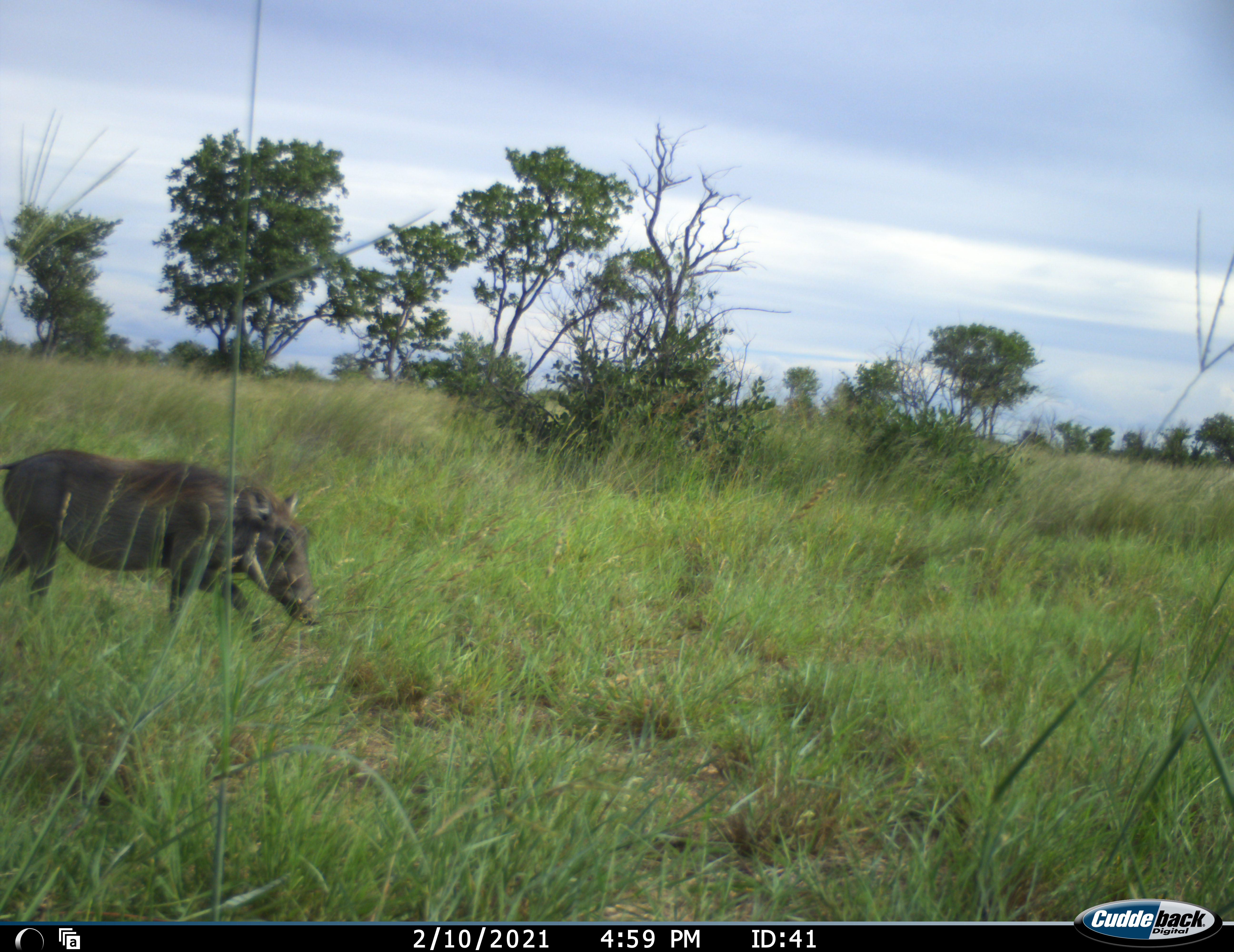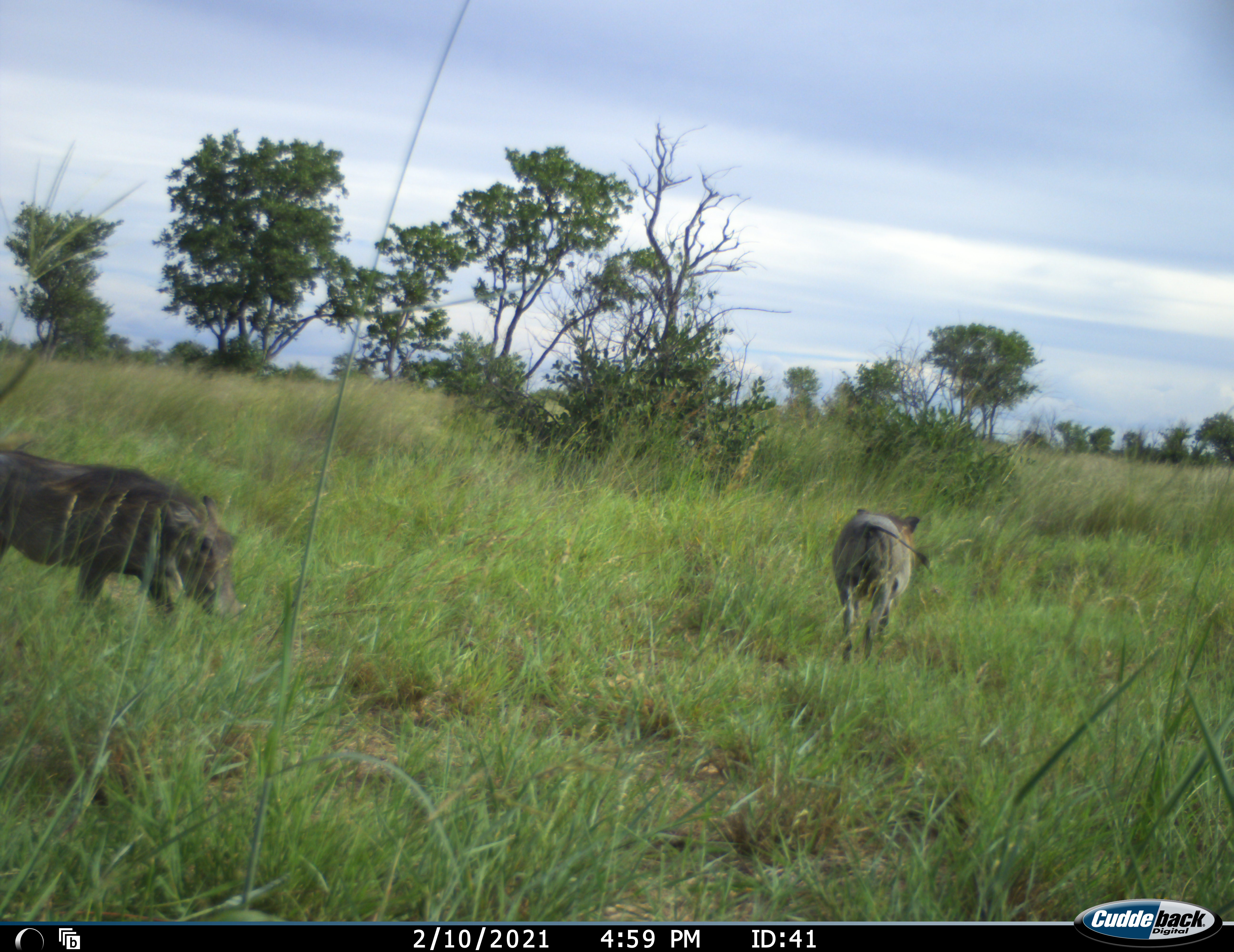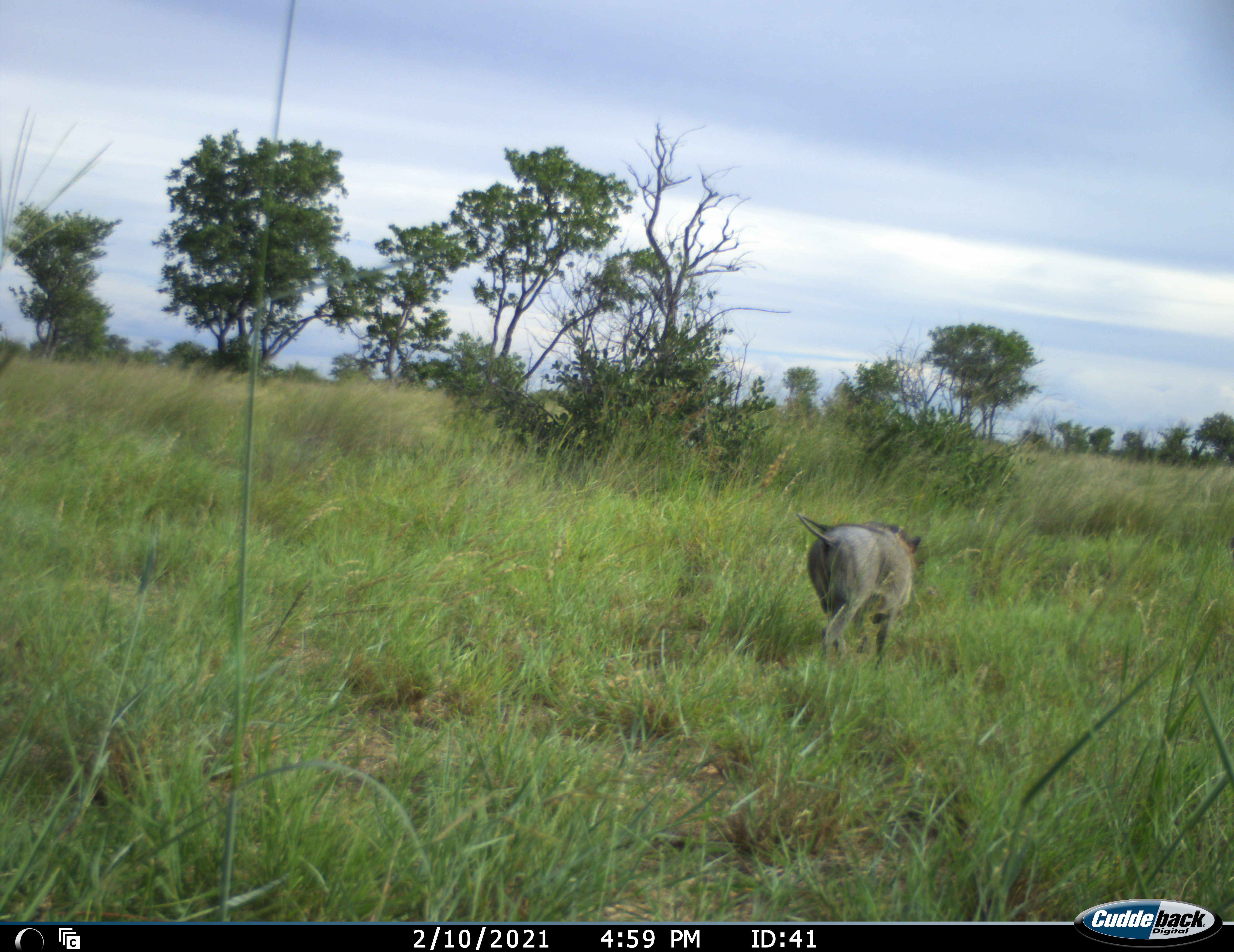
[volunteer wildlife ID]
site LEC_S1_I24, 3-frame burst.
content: unidentified animal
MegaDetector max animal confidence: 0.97